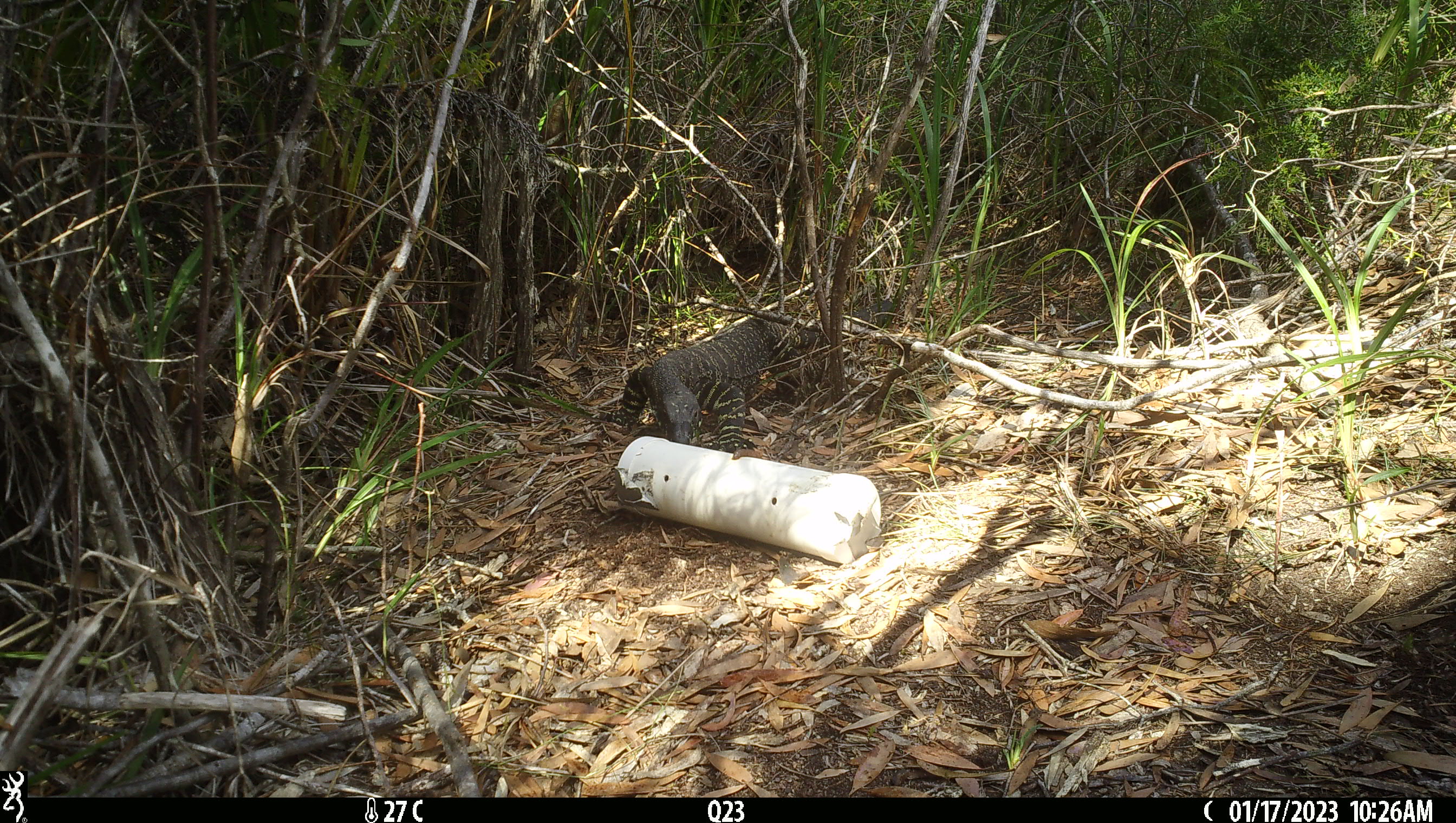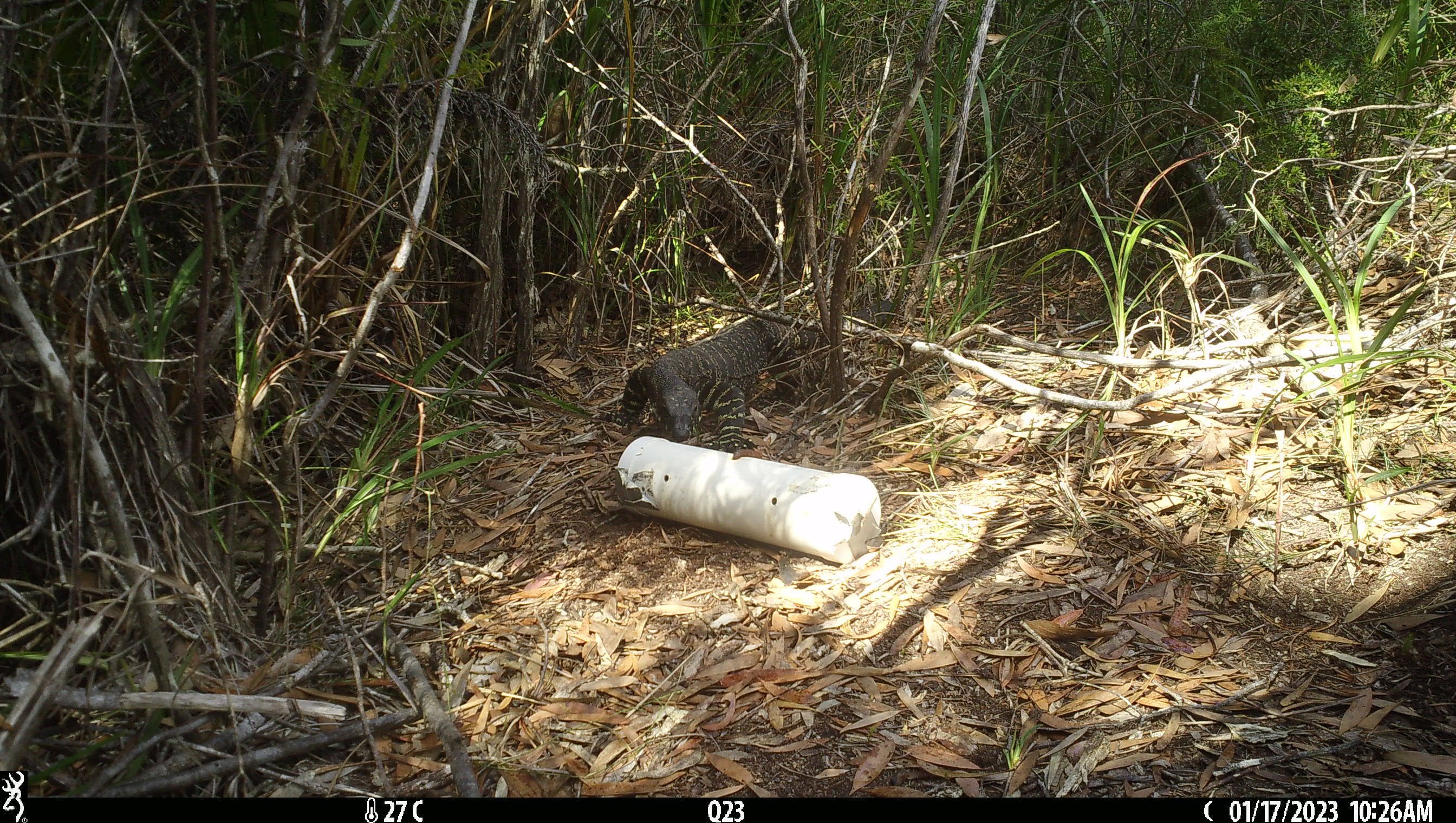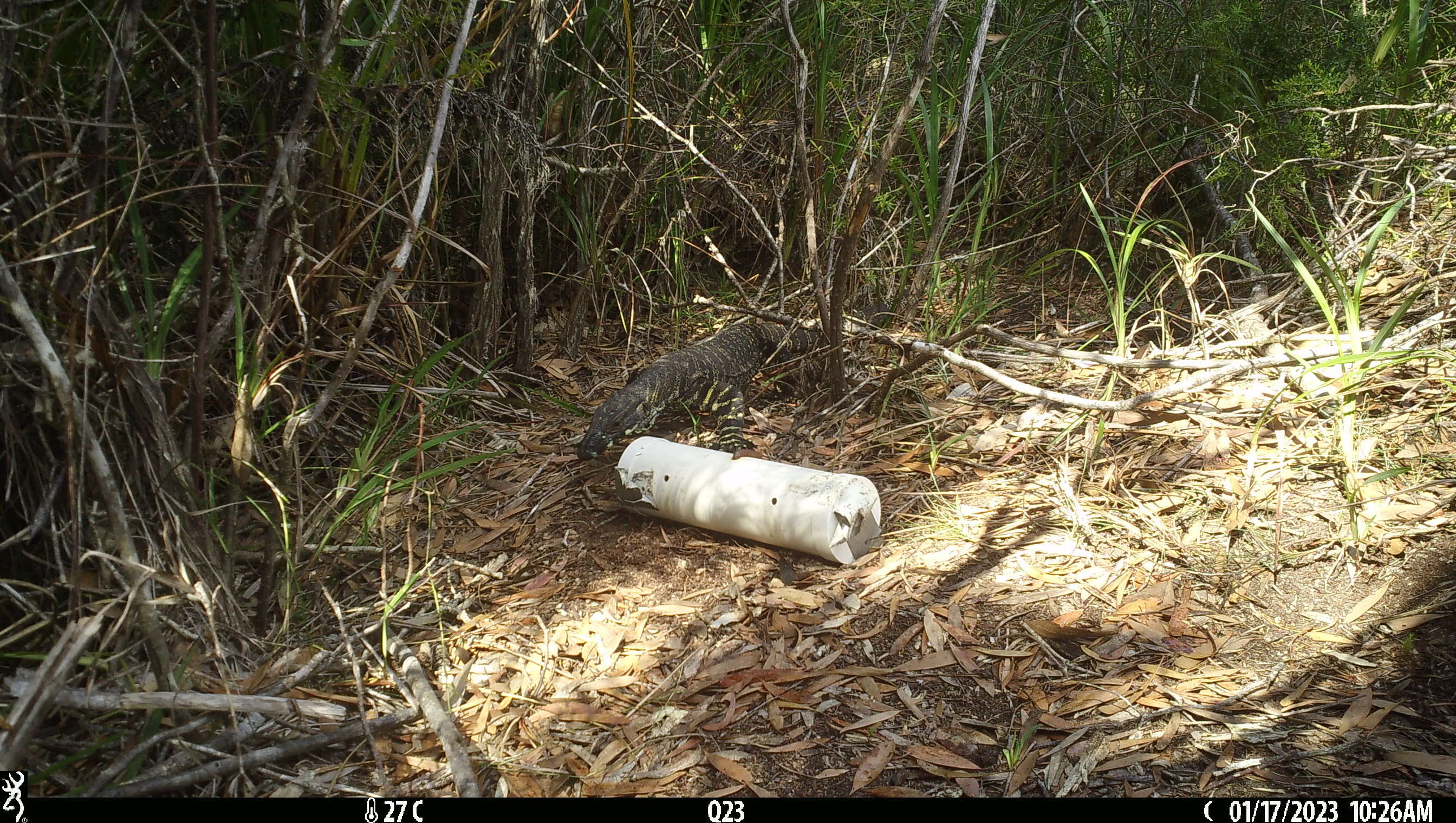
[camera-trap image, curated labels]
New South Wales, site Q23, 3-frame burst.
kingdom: Animalia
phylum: Chordata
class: Reptilia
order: Squamata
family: Varanidae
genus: Varanus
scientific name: Varanus varius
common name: lace monitor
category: goanna